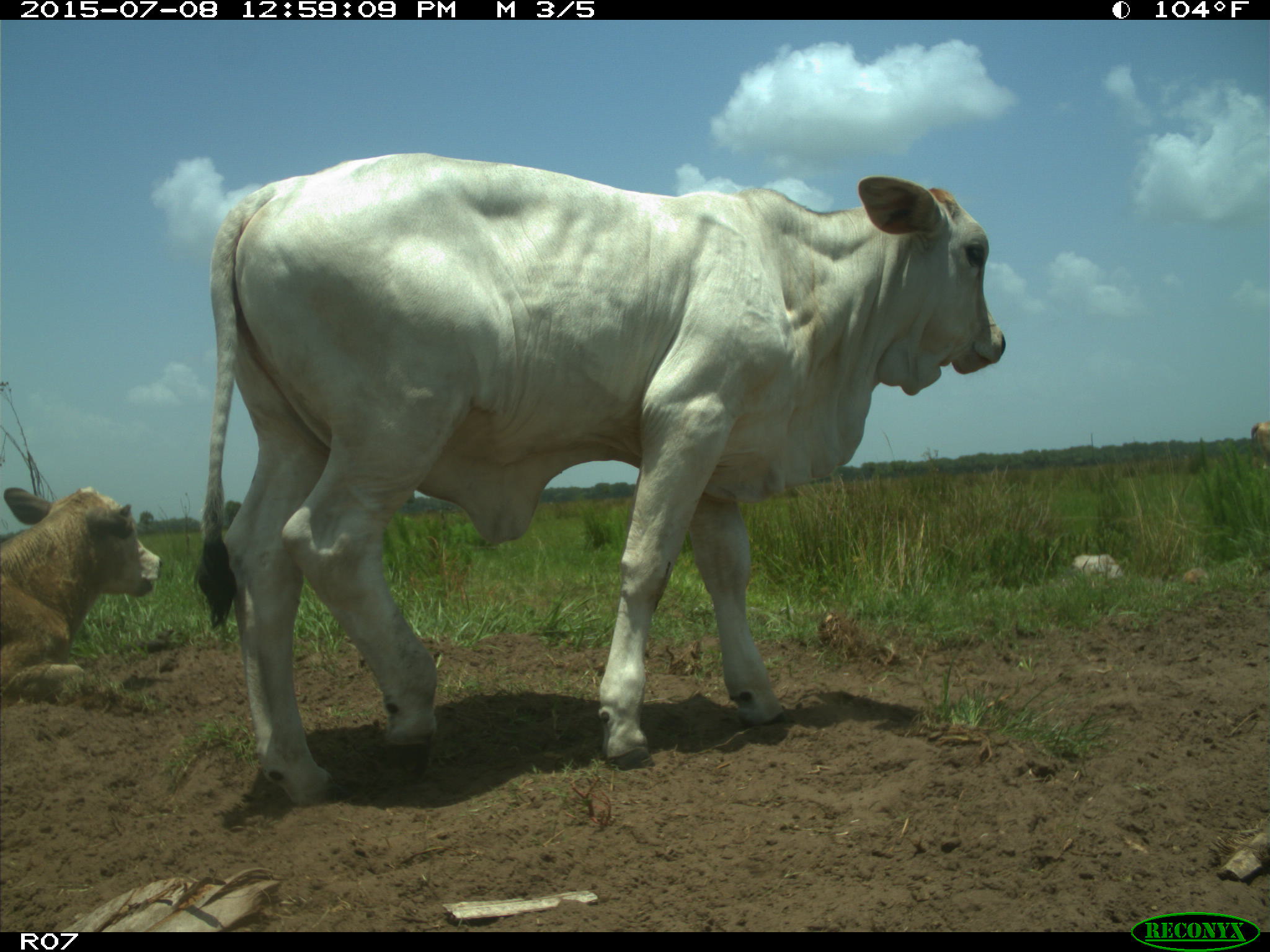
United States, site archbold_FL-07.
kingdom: Animalia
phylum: Chordata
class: Mammalia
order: Artiodactyla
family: Bovidae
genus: Bos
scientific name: Bos taurus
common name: domestic cow